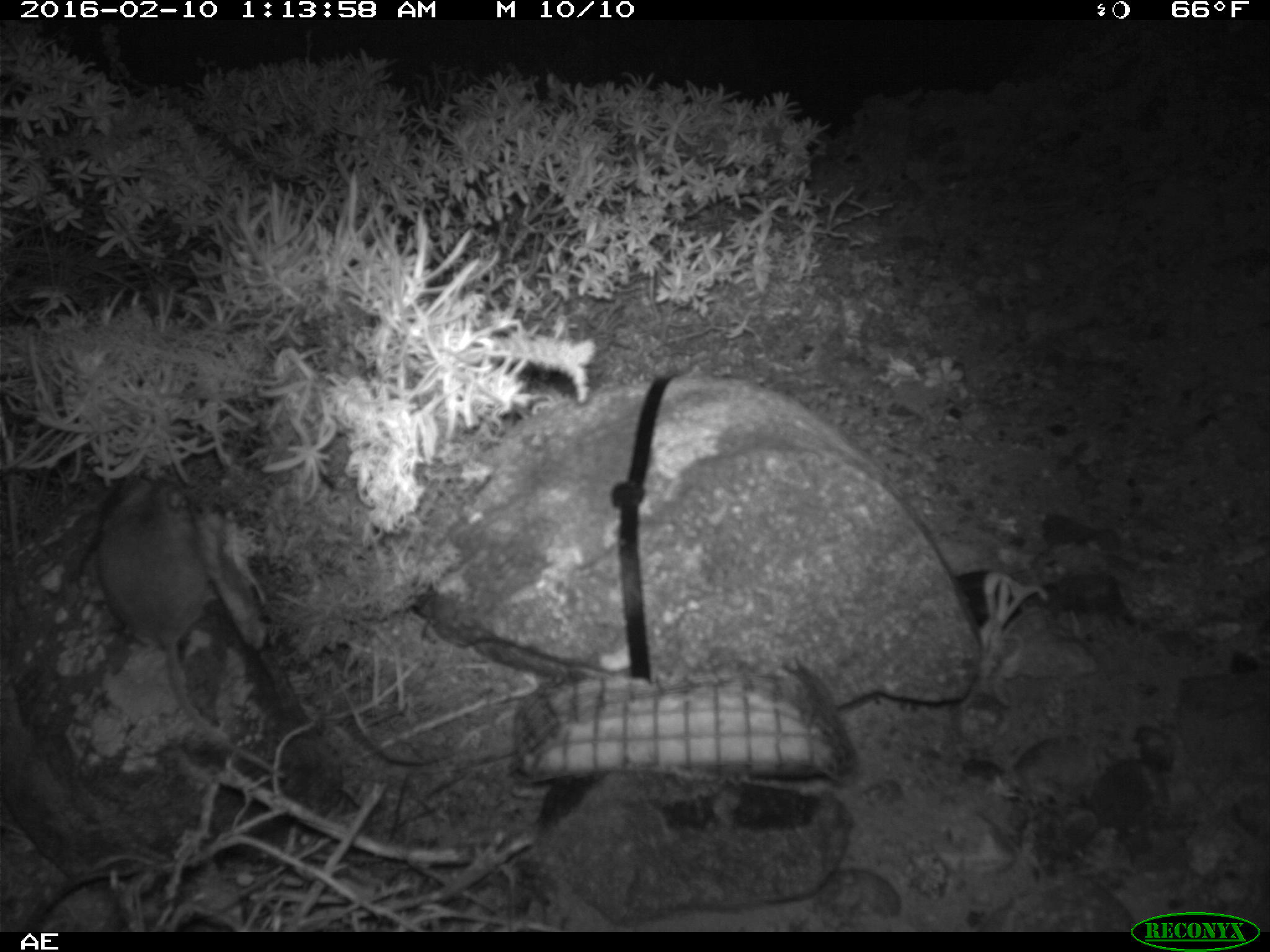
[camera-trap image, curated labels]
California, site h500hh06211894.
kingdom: Animalia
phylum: Chordata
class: Mammalia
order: Rodentia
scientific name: Rodentia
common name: rodent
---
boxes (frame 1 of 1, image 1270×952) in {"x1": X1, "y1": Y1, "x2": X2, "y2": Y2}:
rodent: {"x1": 98, "y1": 481, "x2": 286, "y2": 777}